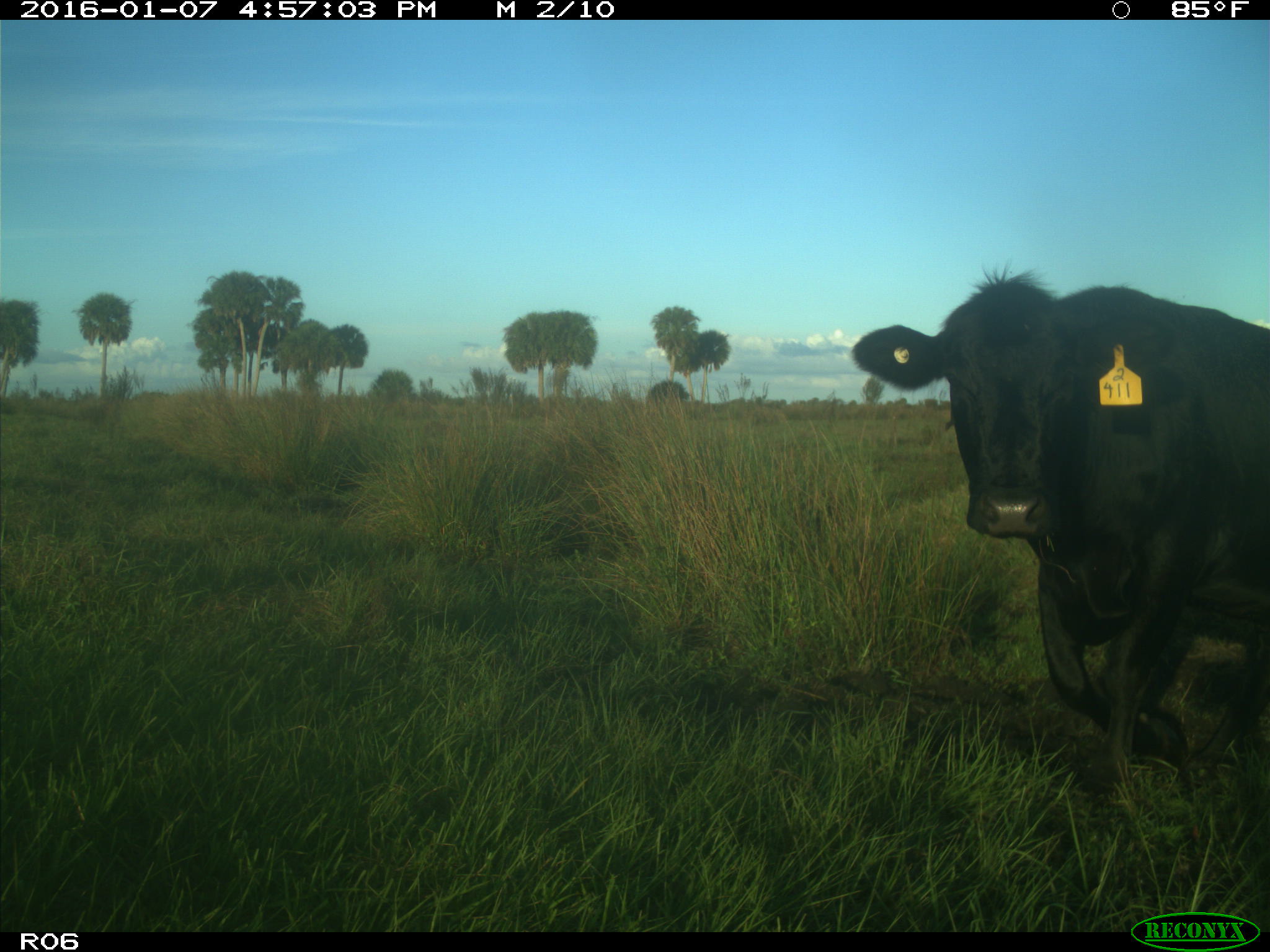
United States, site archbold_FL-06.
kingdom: Animalia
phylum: Chordata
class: Mammalia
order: Artiodactyla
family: Bovidae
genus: Bos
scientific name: Bos taurus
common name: domestic cow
Bos taurus (domestic cow).